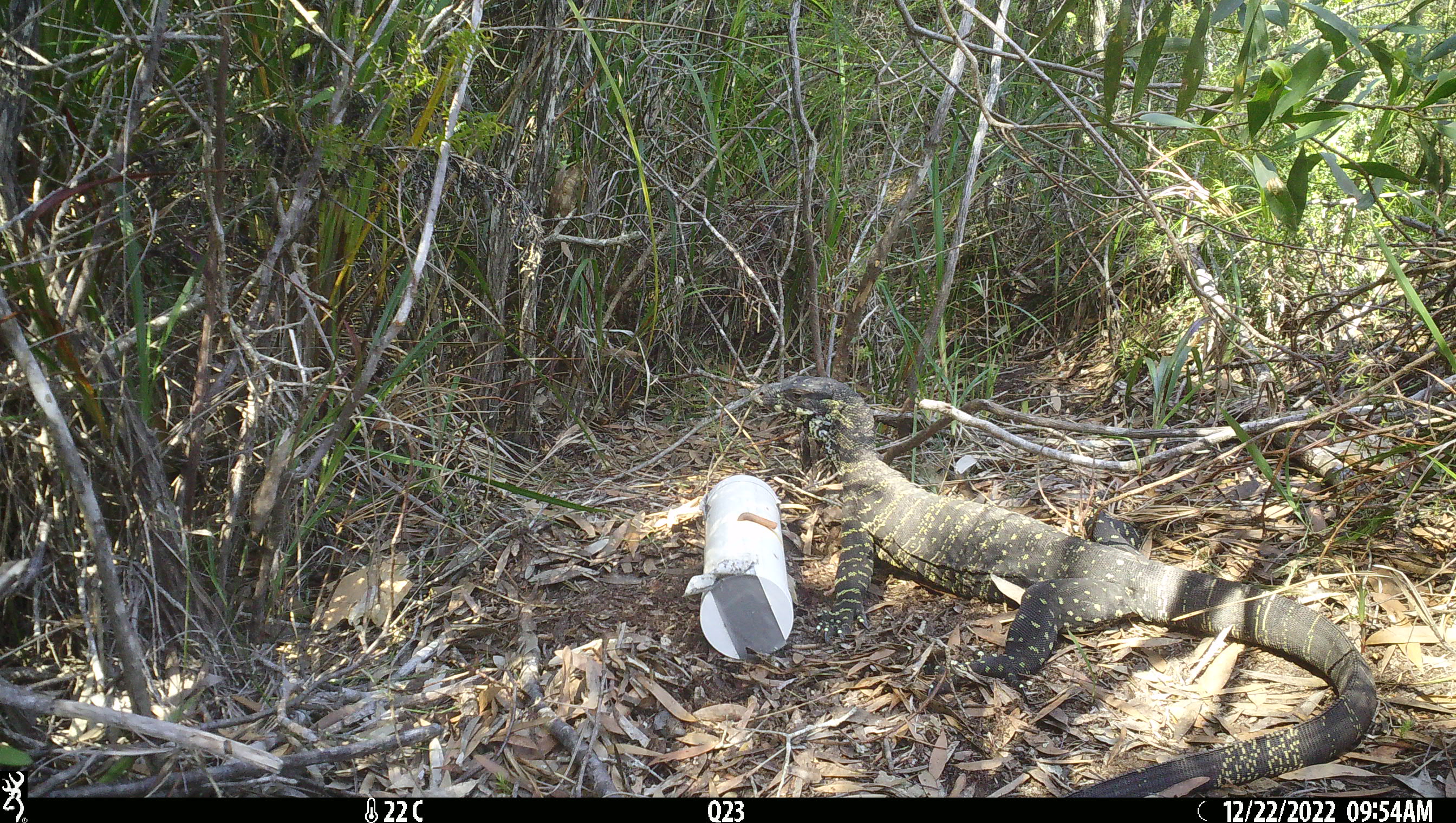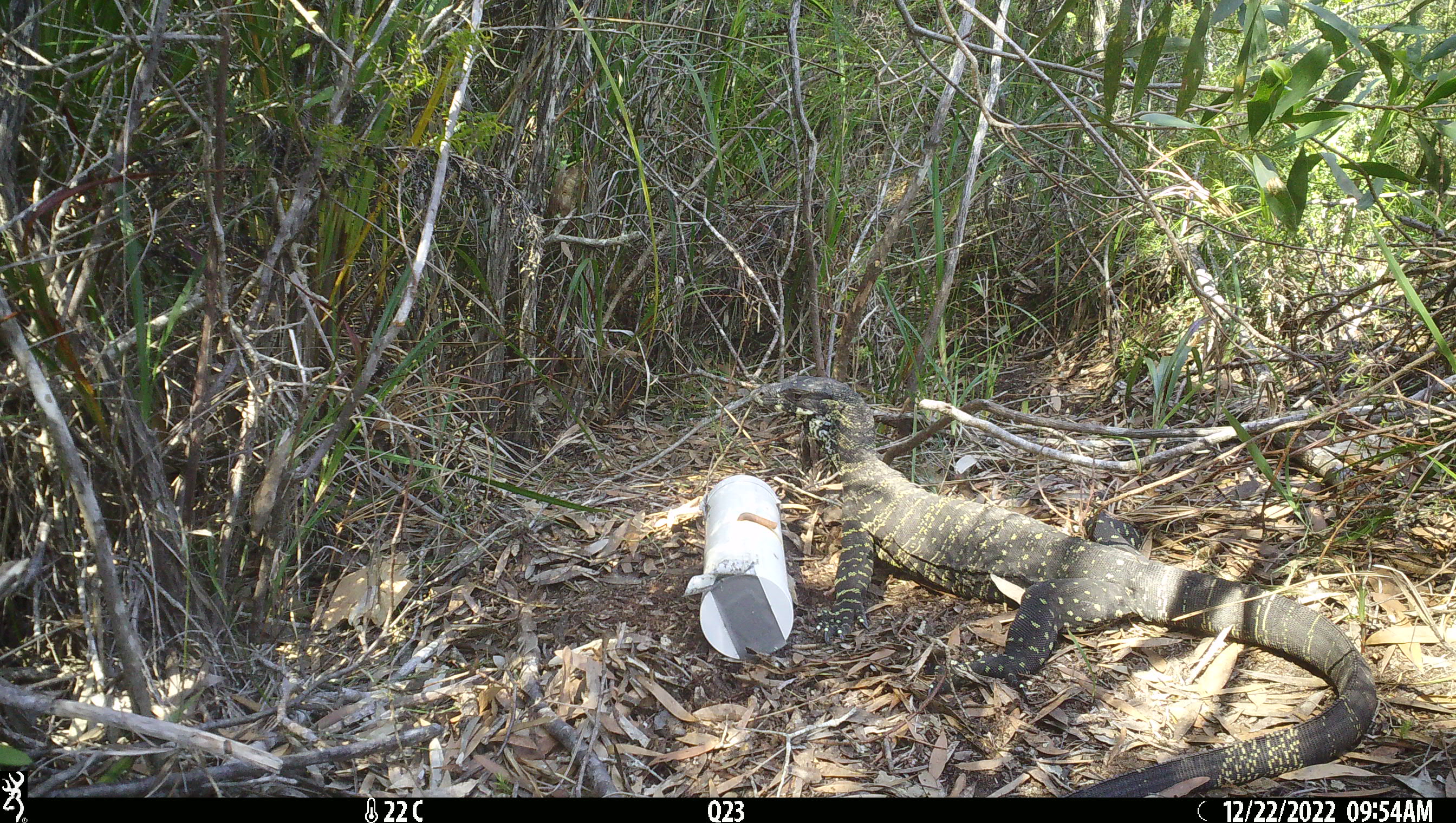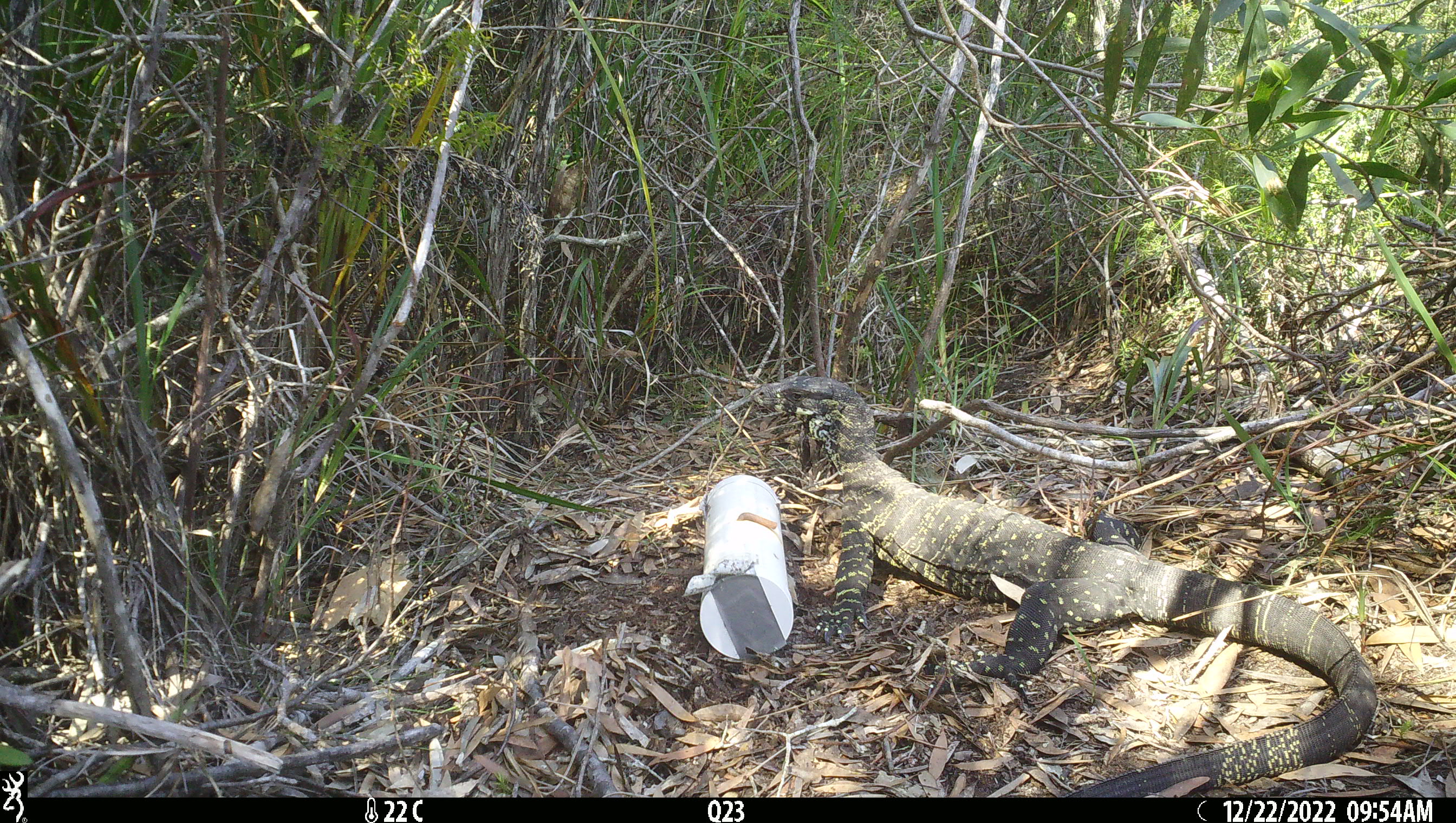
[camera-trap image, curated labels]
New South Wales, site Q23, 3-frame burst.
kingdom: Animalia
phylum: Chordata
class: Reptilia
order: Squamata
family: Varanidae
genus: Varanus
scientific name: Varanus varius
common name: lace monitor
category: goanna